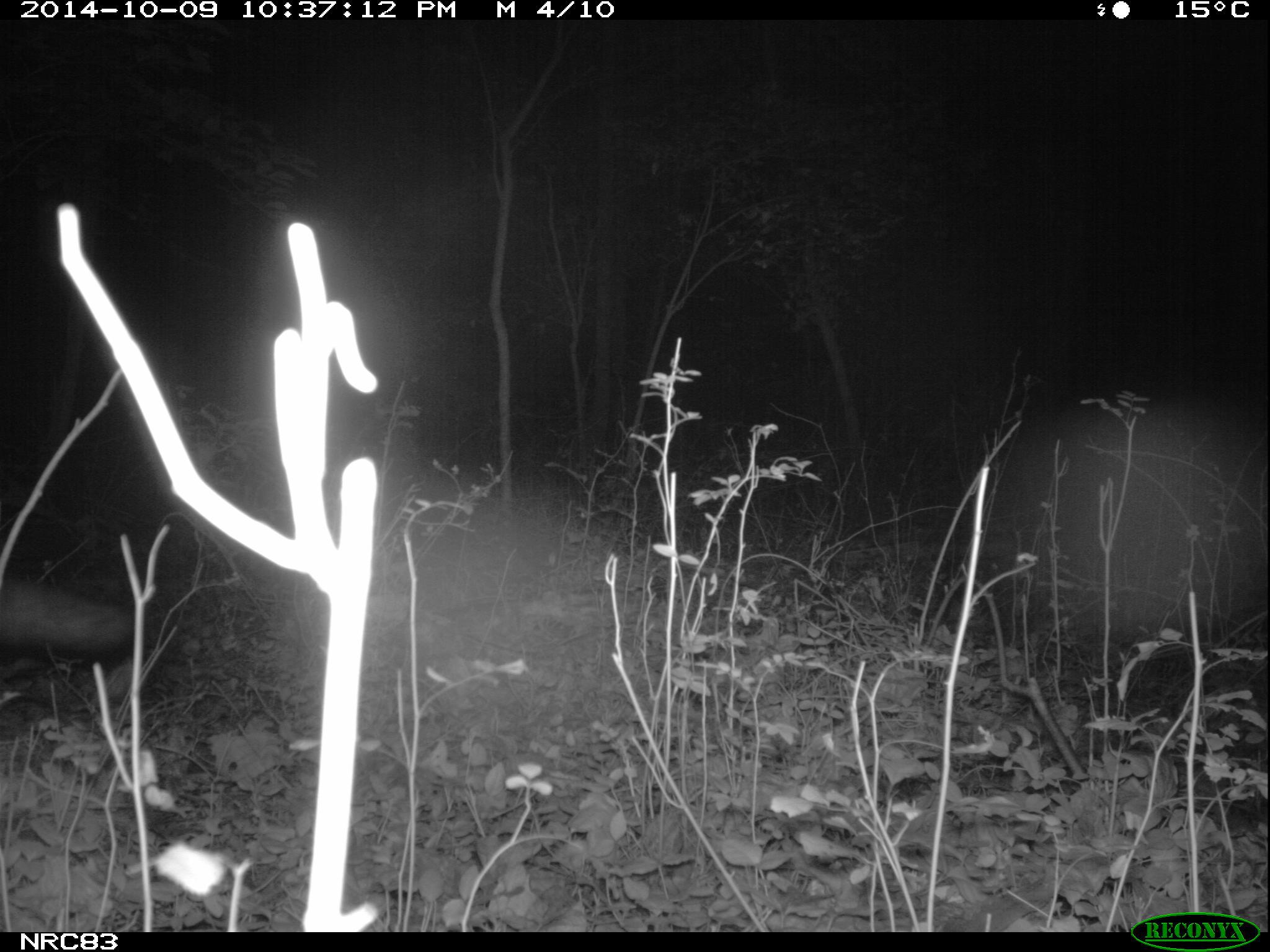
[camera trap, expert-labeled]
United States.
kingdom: Animalia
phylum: Chordata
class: Mammalia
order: Carnivora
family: Canidae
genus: Vulpes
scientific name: Vulpes vulpes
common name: red fox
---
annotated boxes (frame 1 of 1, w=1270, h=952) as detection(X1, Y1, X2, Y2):
Red Fox: detection(2, 573, 139, 673)